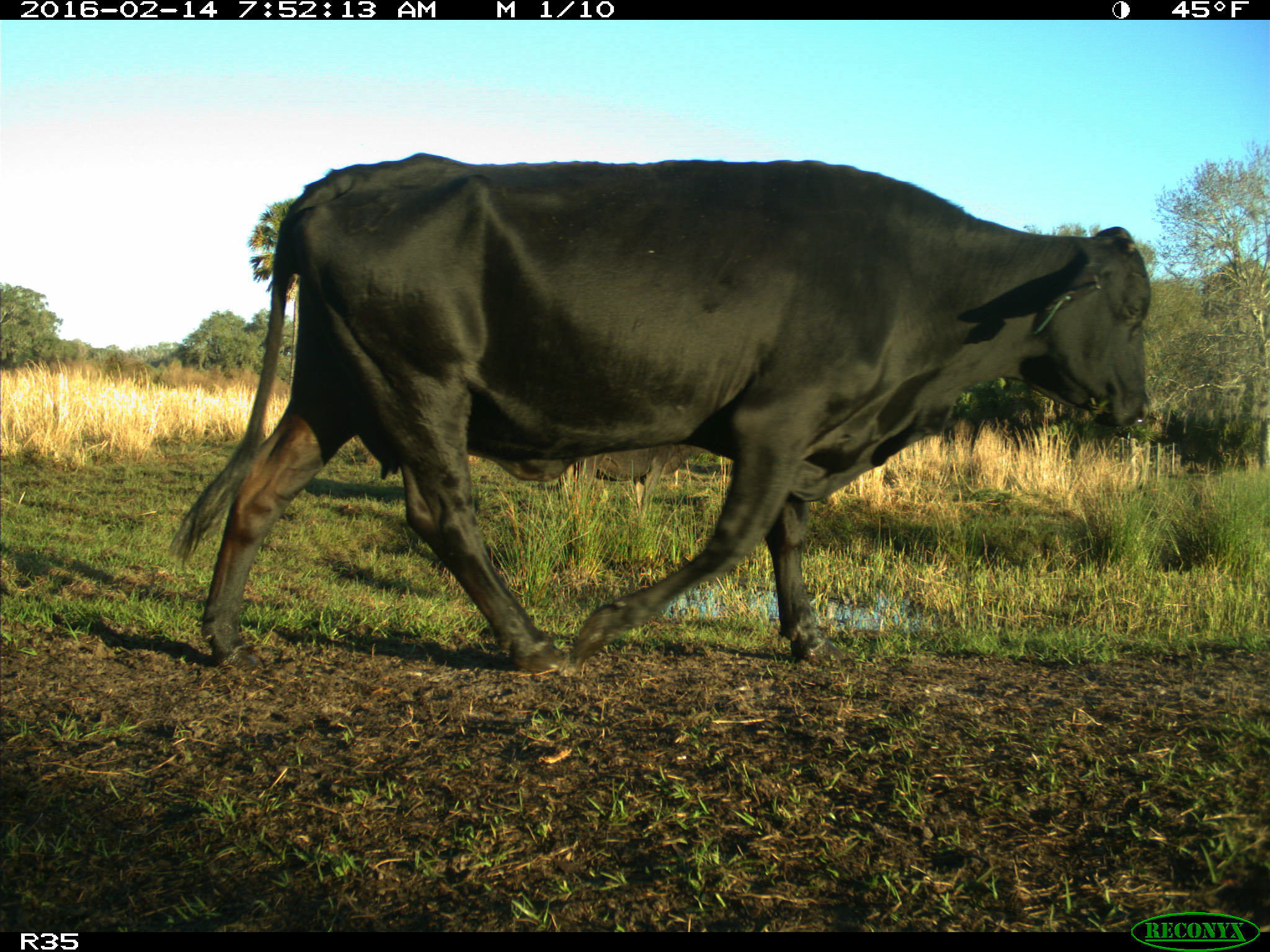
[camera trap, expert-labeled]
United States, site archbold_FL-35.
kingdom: Animalia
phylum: Chordata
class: Mammalia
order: Artiodactyla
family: Bovidae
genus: Bos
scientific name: Bos taurus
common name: domestic cow